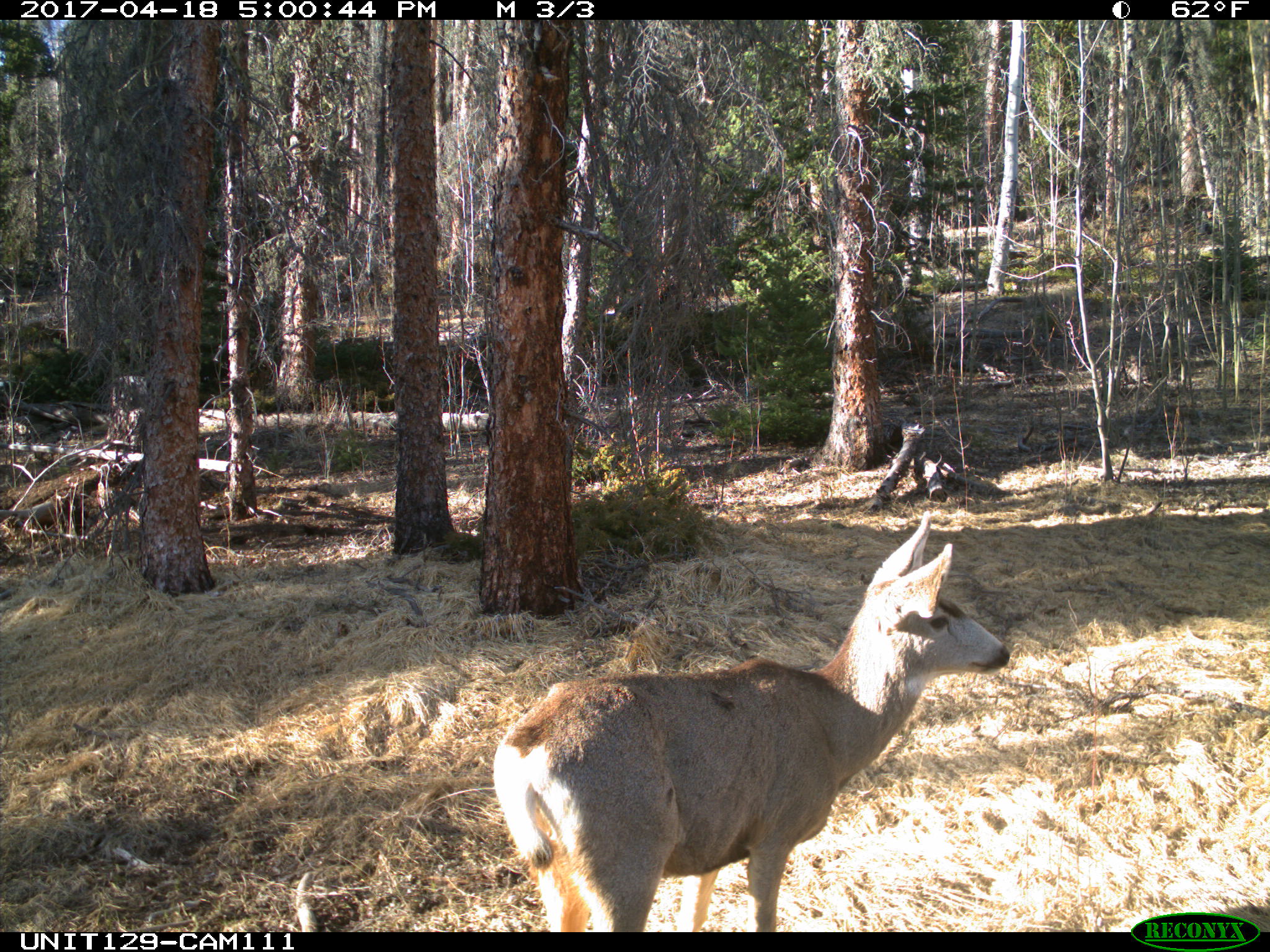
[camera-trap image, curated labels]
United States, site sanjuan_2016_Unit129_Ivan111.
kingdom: Animalia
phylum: Chordata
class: Mammalia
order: Artiodactyla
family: Cervidae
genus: Odocoileus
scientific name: Odocoileus hemionus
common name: mule deer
Odocoileus hemionus (mule deer).